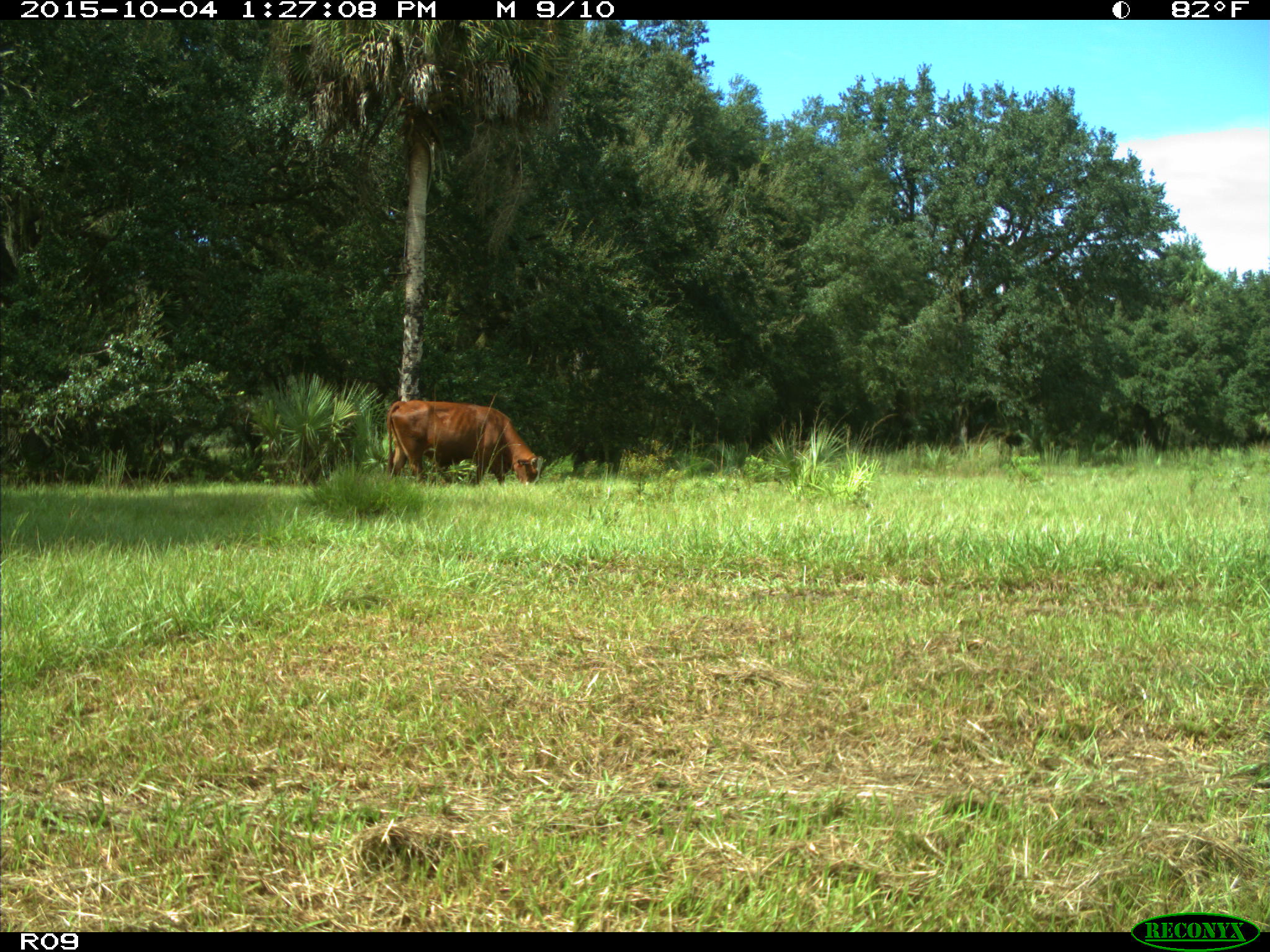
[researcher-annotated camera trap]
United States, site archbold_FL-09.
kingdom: Animalia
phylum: Chordata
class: Mammalia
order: Artiodactyla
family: Bovidae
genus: Bos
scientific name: Bos taurus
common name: domestic cow